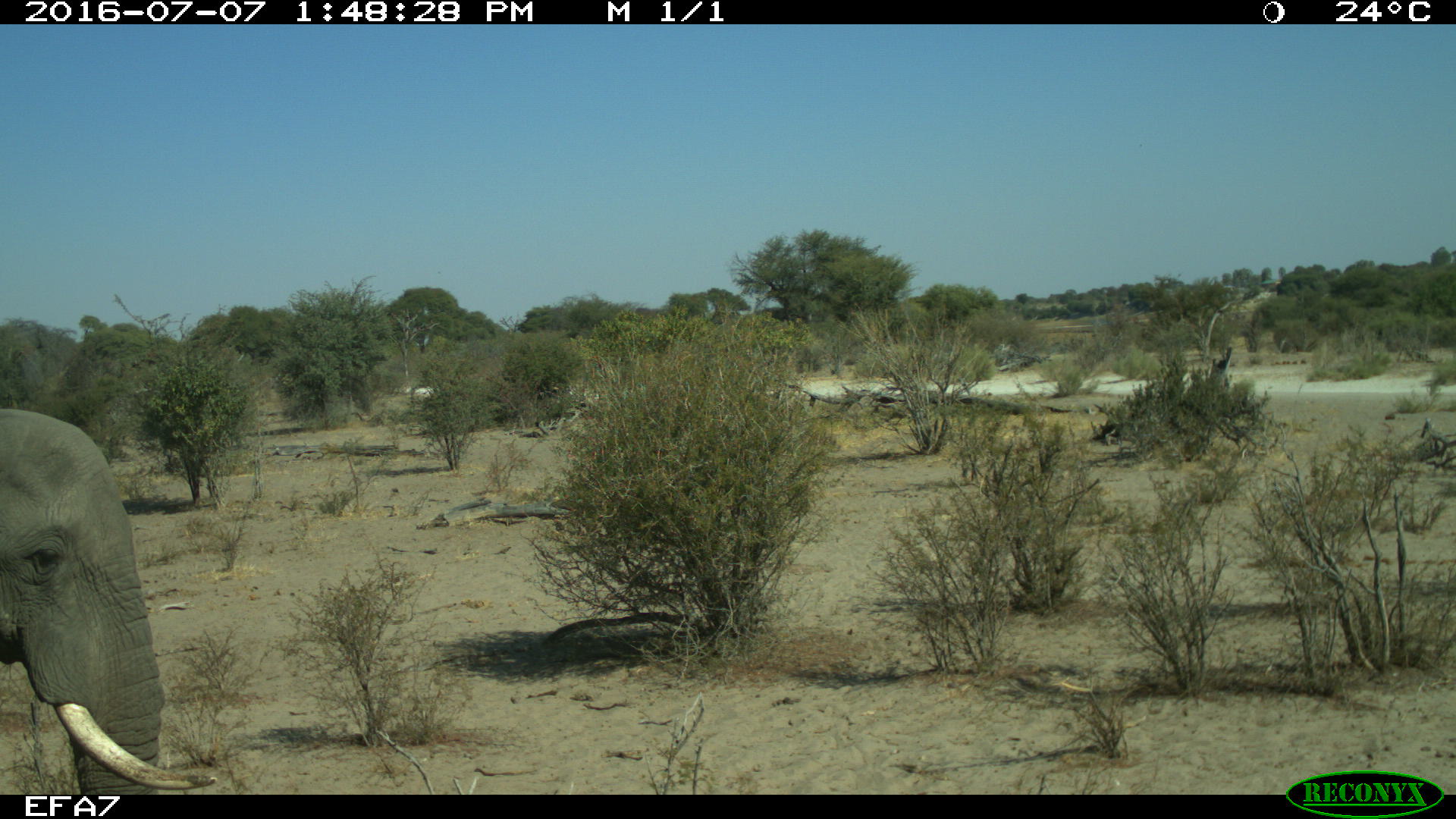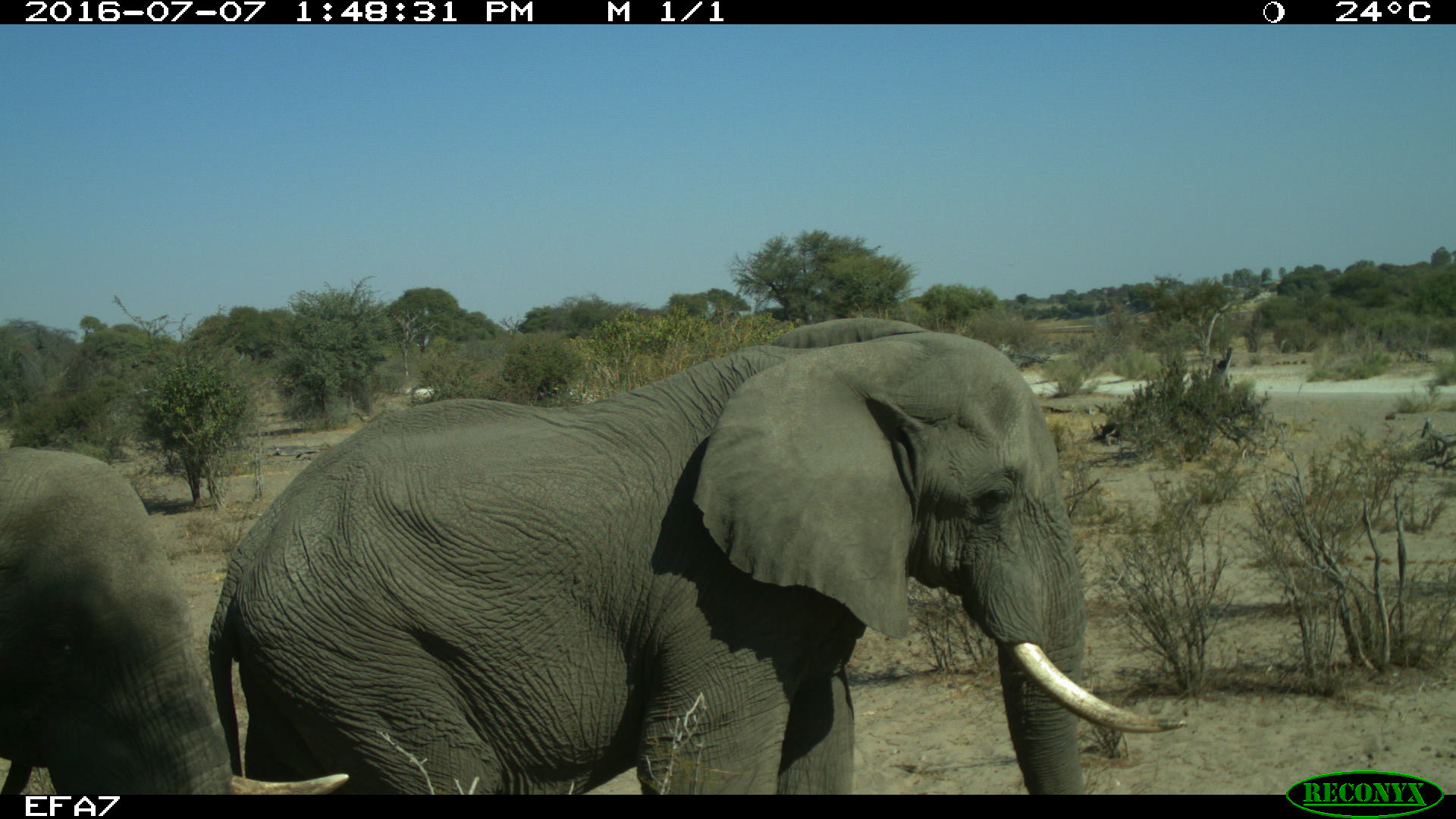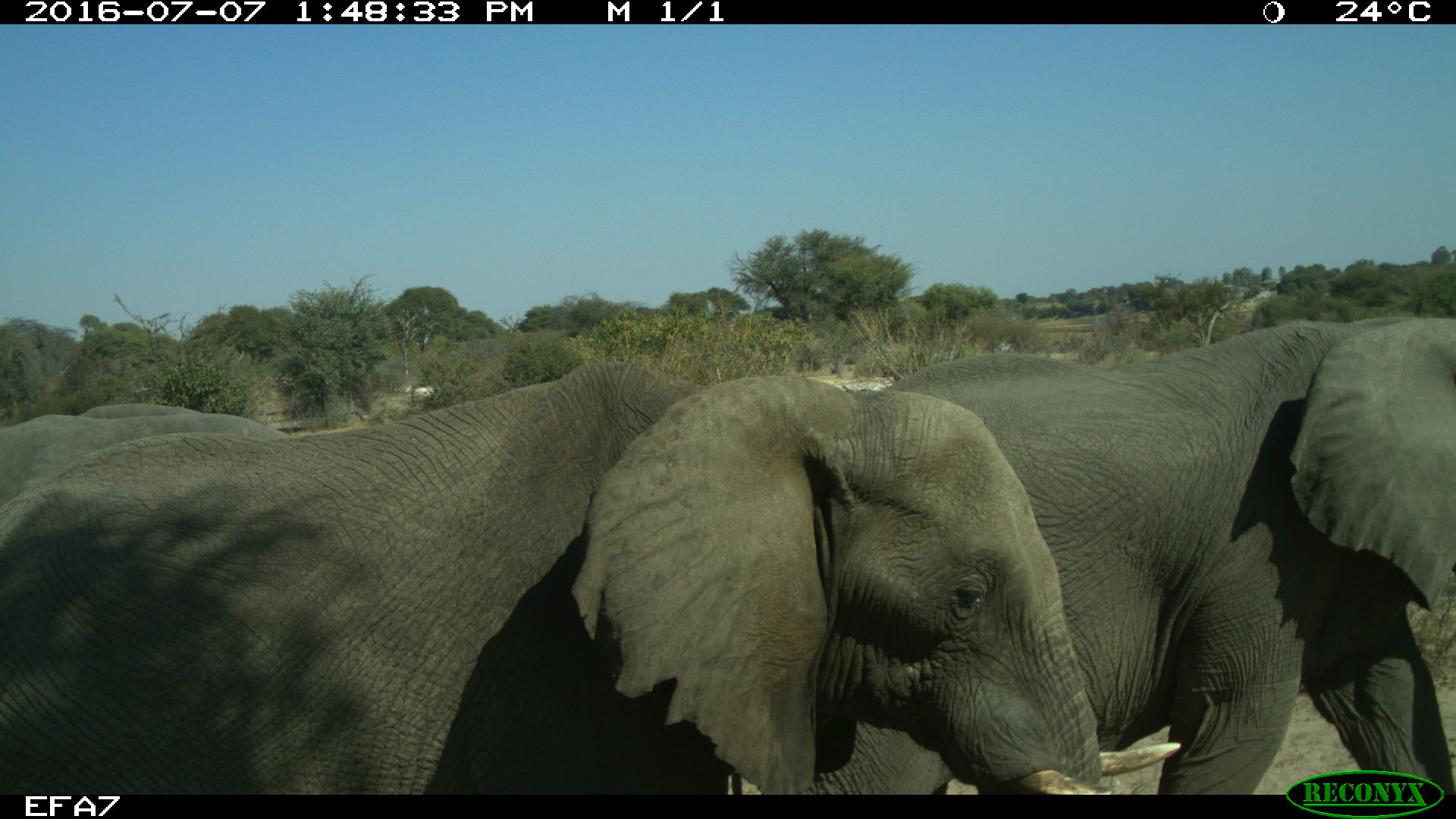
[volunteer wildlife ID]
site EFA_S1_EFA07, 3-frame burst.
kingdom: Animalia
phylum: Chordata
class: Mammalia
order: Proboscidea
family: Elephantidae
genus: Loxodonta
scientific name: Loxodonta africana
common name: african bush elephant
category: elephant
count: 1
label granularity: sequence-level